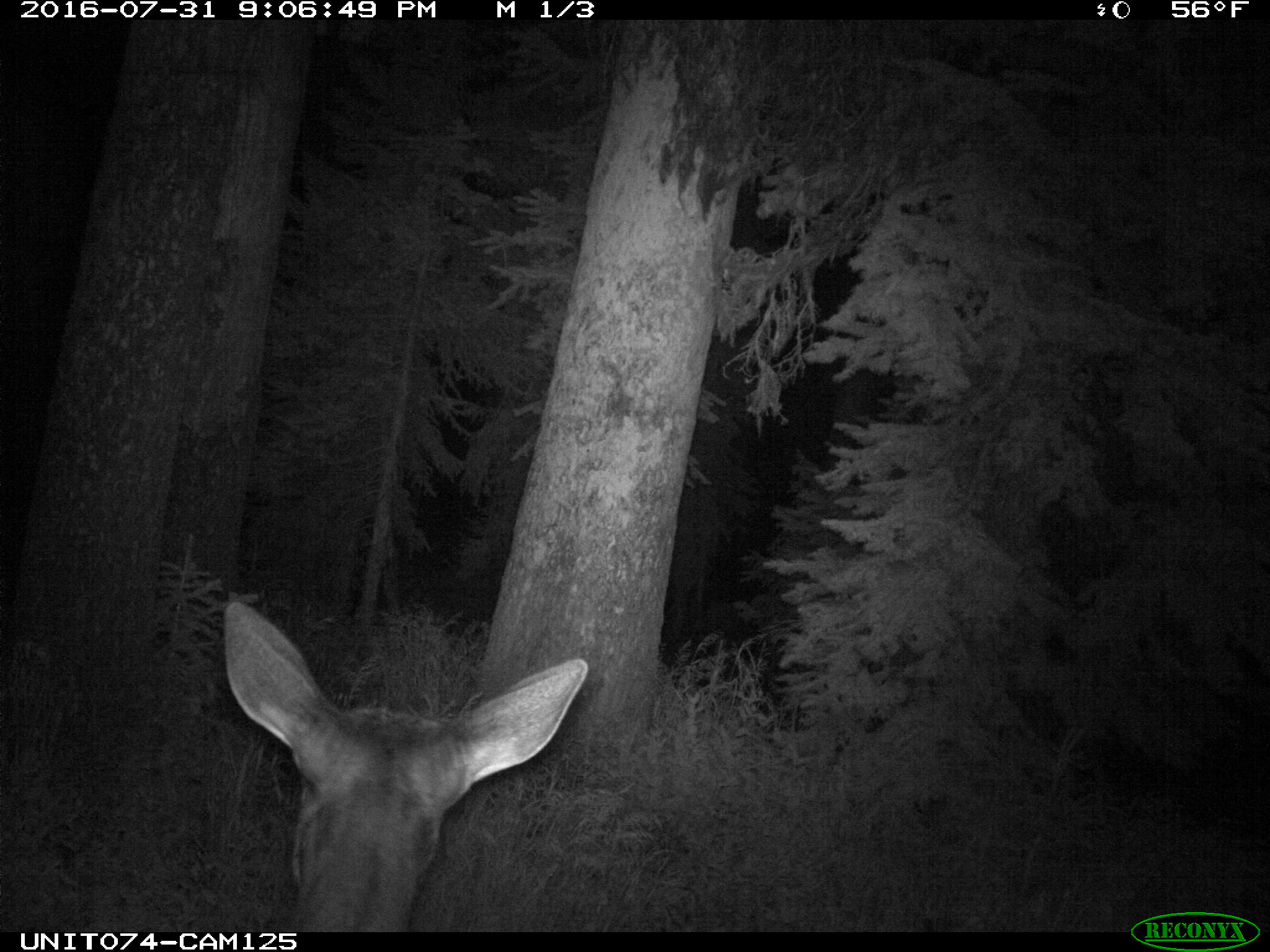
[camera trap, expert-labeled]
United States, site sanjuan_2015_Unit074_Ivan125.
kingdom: Animalia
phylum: Chordata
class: Mammalia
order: Artiodactyla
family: Cervidae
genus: Cervus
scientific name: Cervus elaphus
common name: red deer